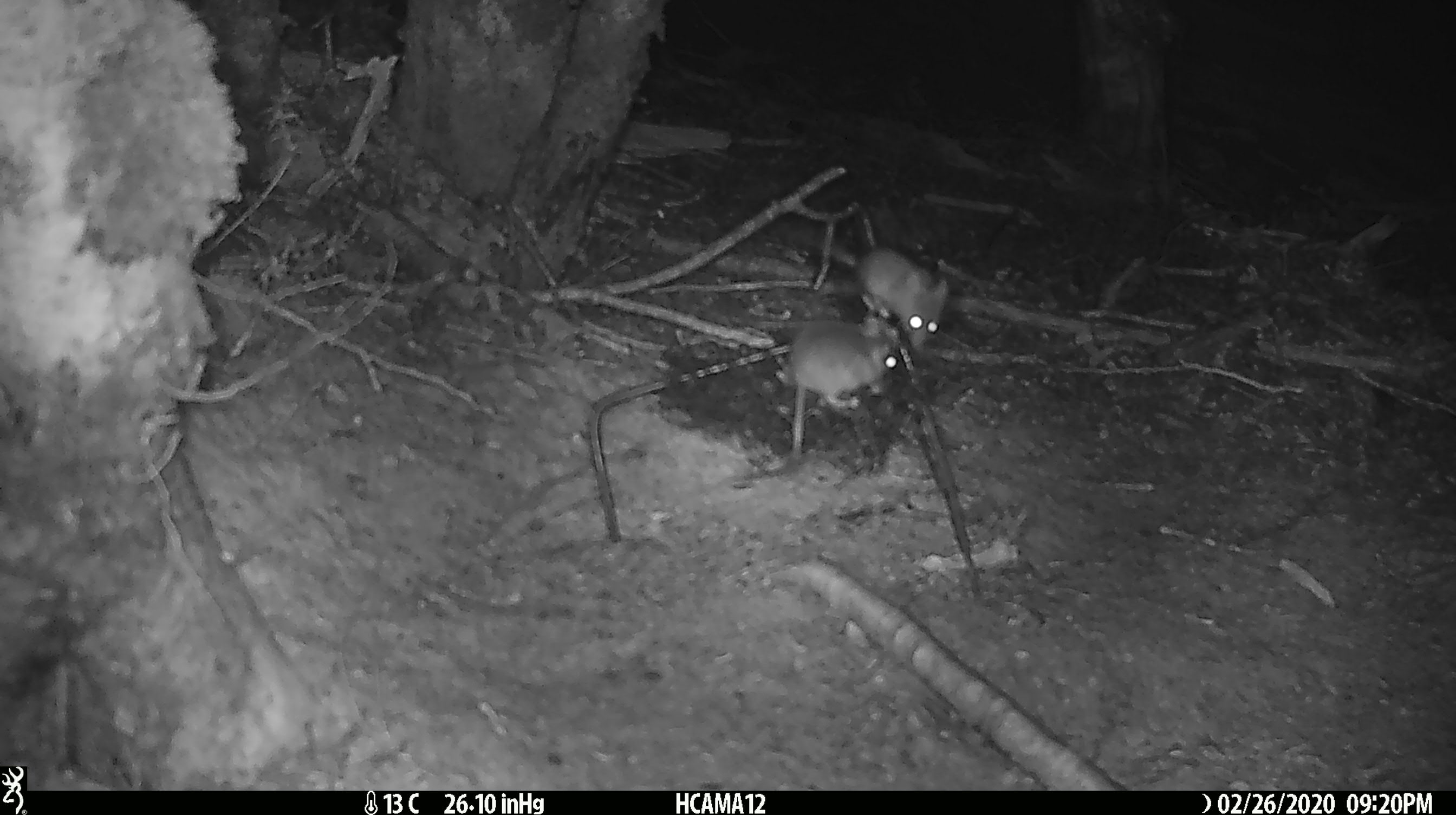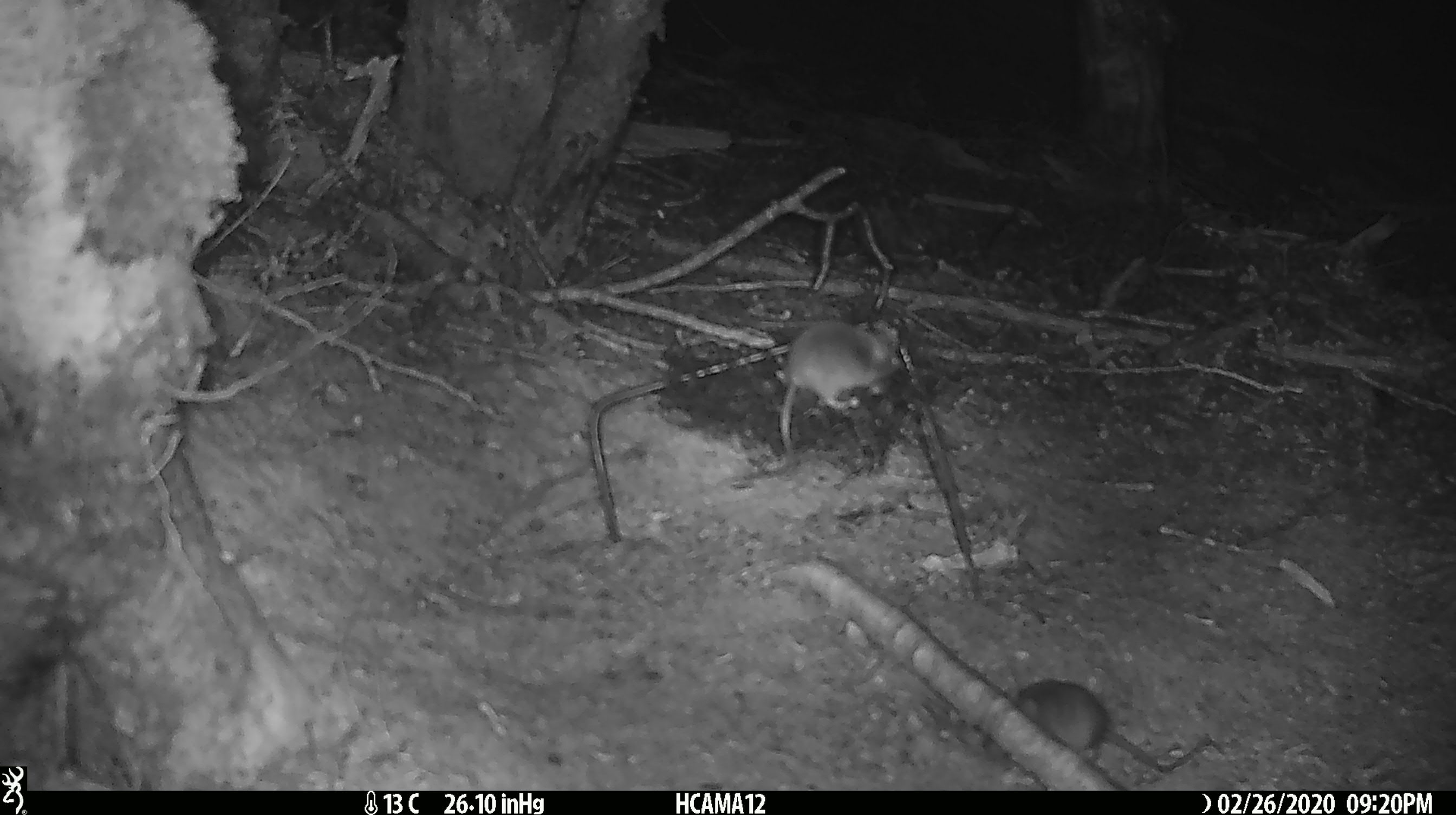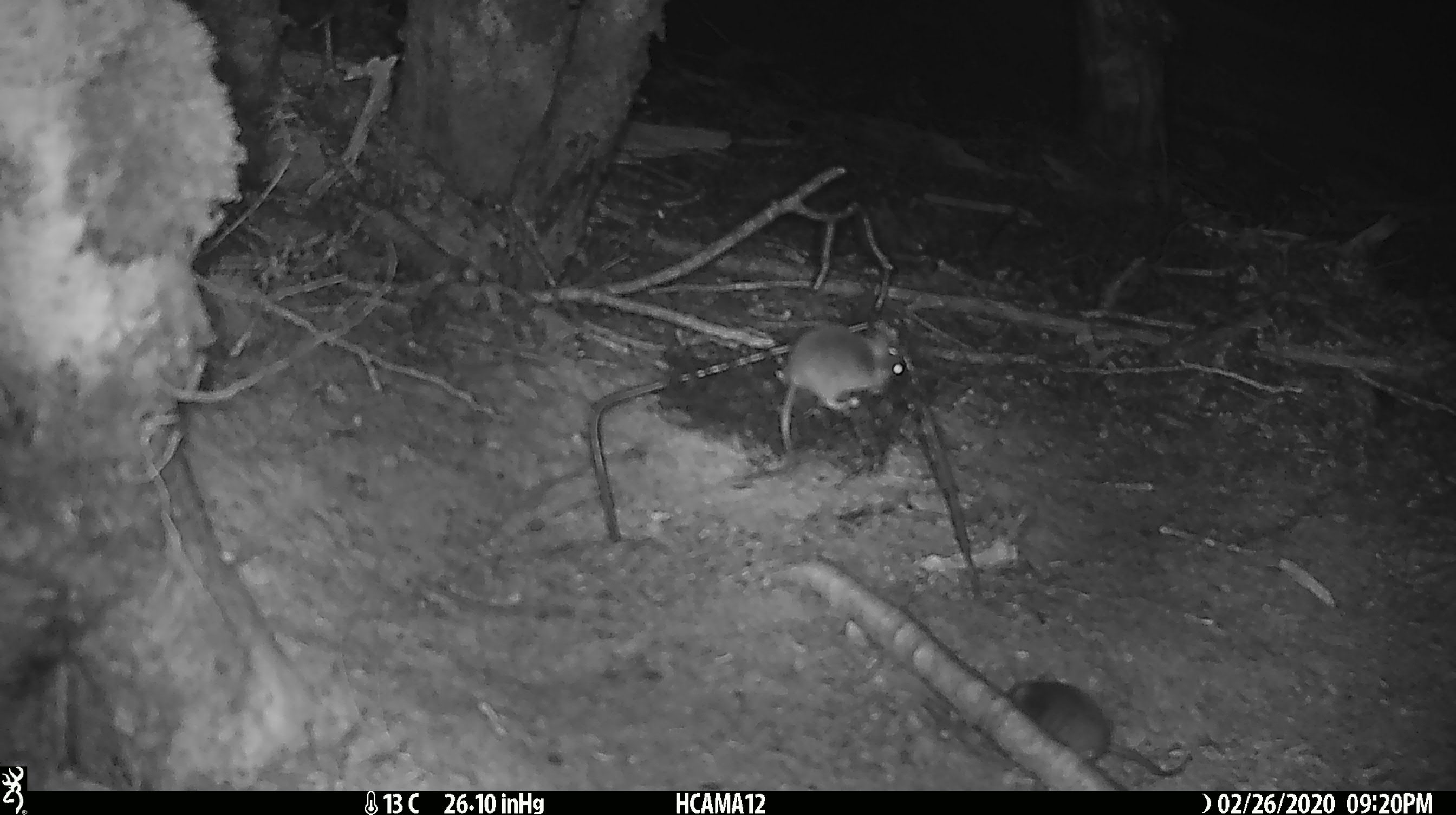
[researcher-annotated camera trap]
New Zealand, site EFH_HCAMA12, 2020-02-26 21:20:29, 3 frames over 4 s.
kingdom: Animalia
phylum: Chordata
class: Mammalia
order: Rodentia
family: Muridae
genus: Mus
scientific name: Mus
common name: mouse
Mouse (Mus).